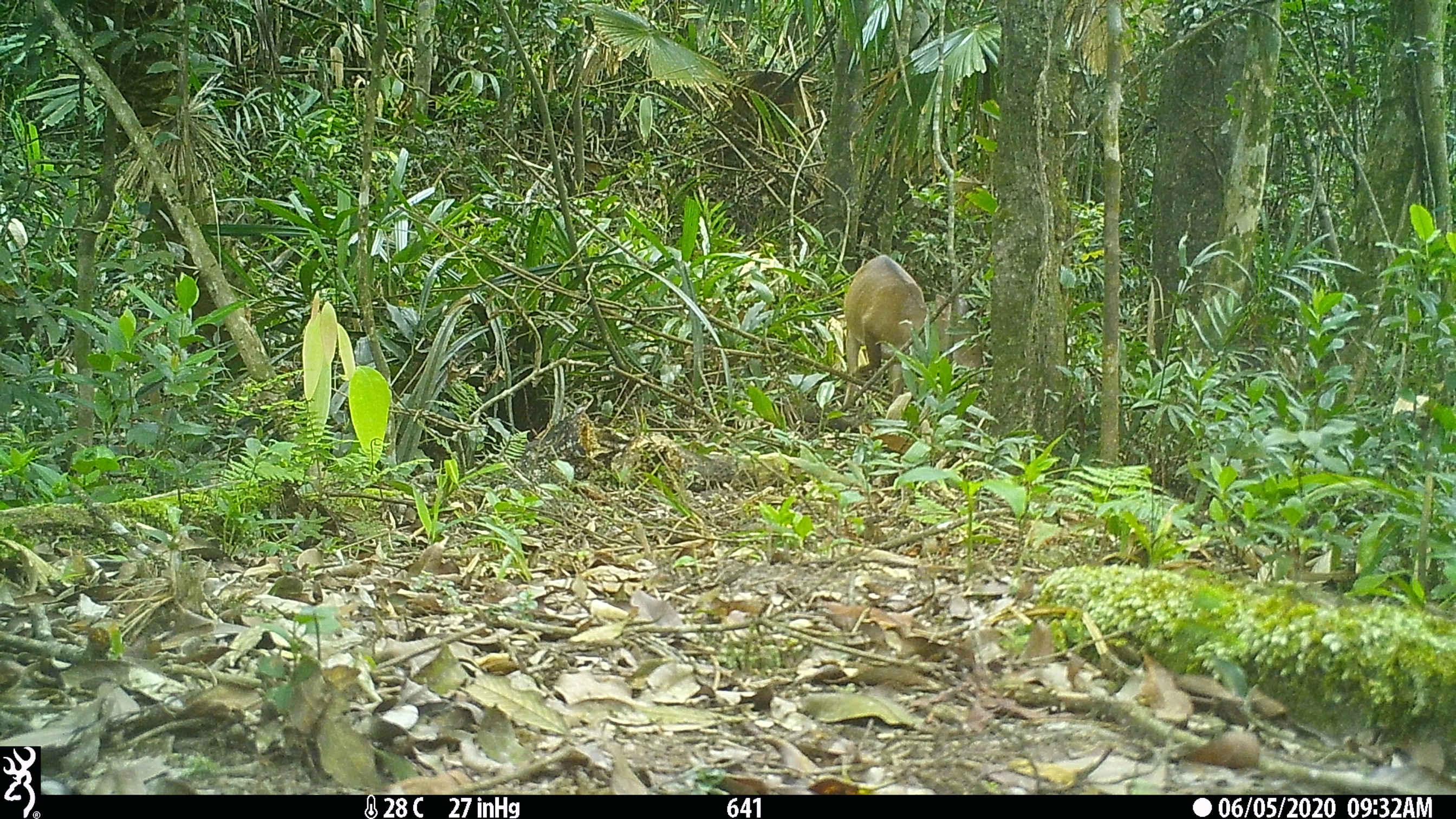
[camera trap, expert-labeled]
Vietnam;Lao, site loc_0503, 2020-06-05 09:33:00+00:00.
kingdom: Animalia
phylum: Chordata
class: Mammalia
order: Artiodactyla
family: Cervidae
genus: Muntiacus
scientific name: Muntiacus vuquangensis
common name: large-antlered muntjac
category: large antlered muntjac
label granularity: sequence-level